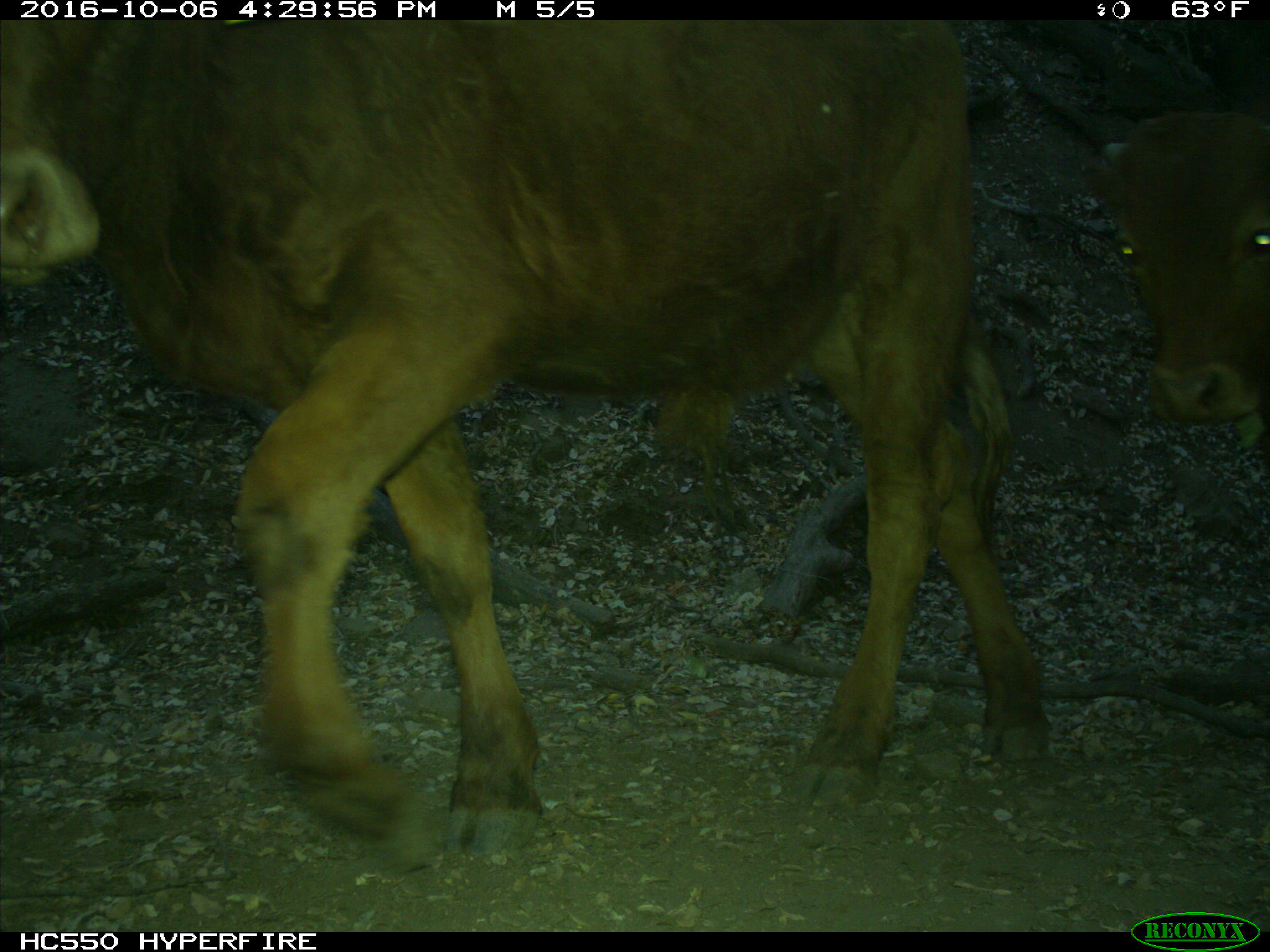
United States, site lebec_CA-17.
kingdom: Animalia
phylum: Chordata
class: Mammalia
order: Artiodactyla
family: Bovidae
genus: Bos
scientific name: Bos taurus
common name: domestic cow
Bos taurus (domestic cow).